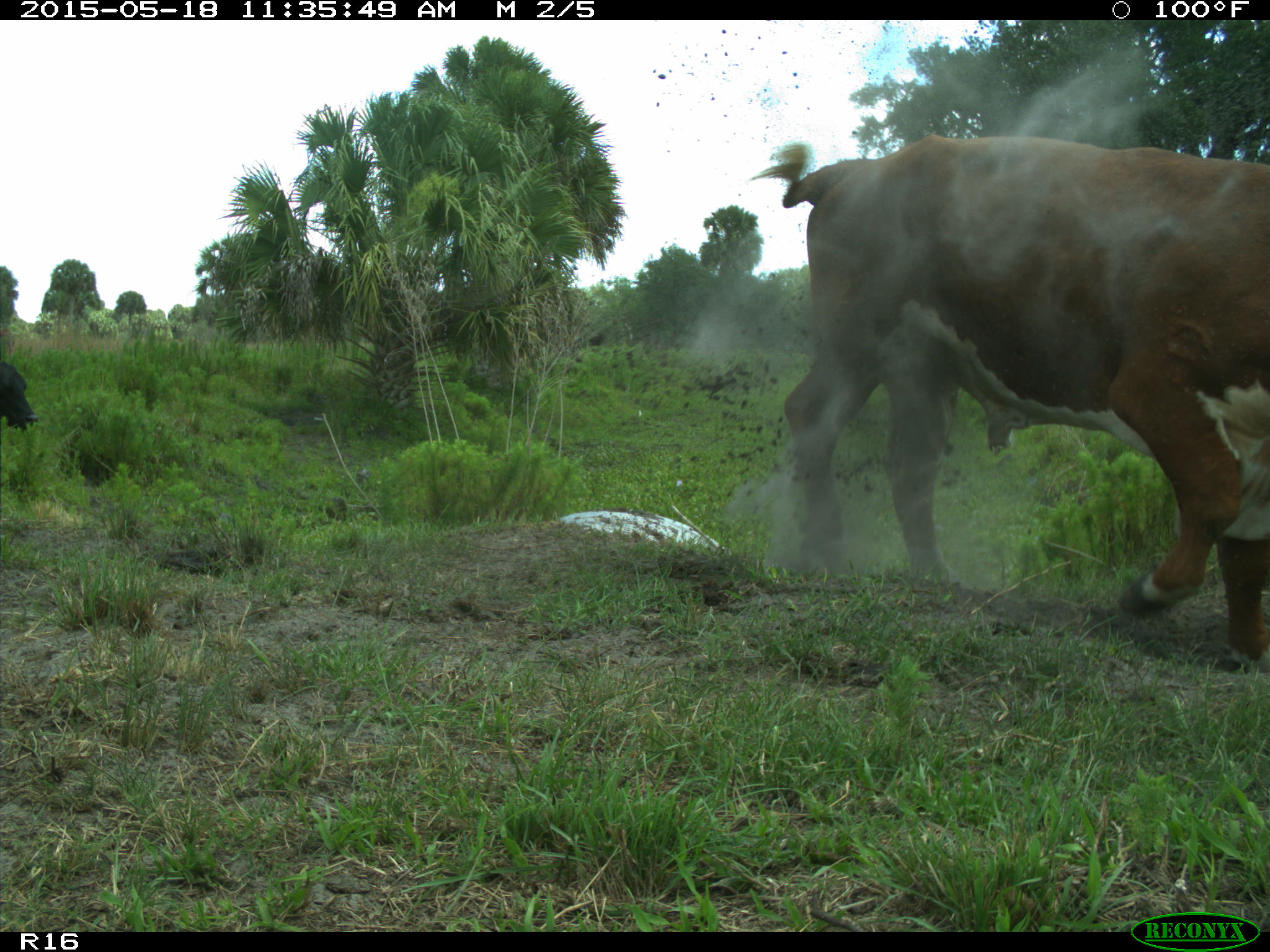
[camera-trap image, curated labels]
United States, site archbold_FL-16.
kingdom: Animalia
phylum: Chordata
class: Mammalia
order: Artiodactyla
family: Bovidae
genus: Bos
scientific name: Bos taurus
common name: domestic cow